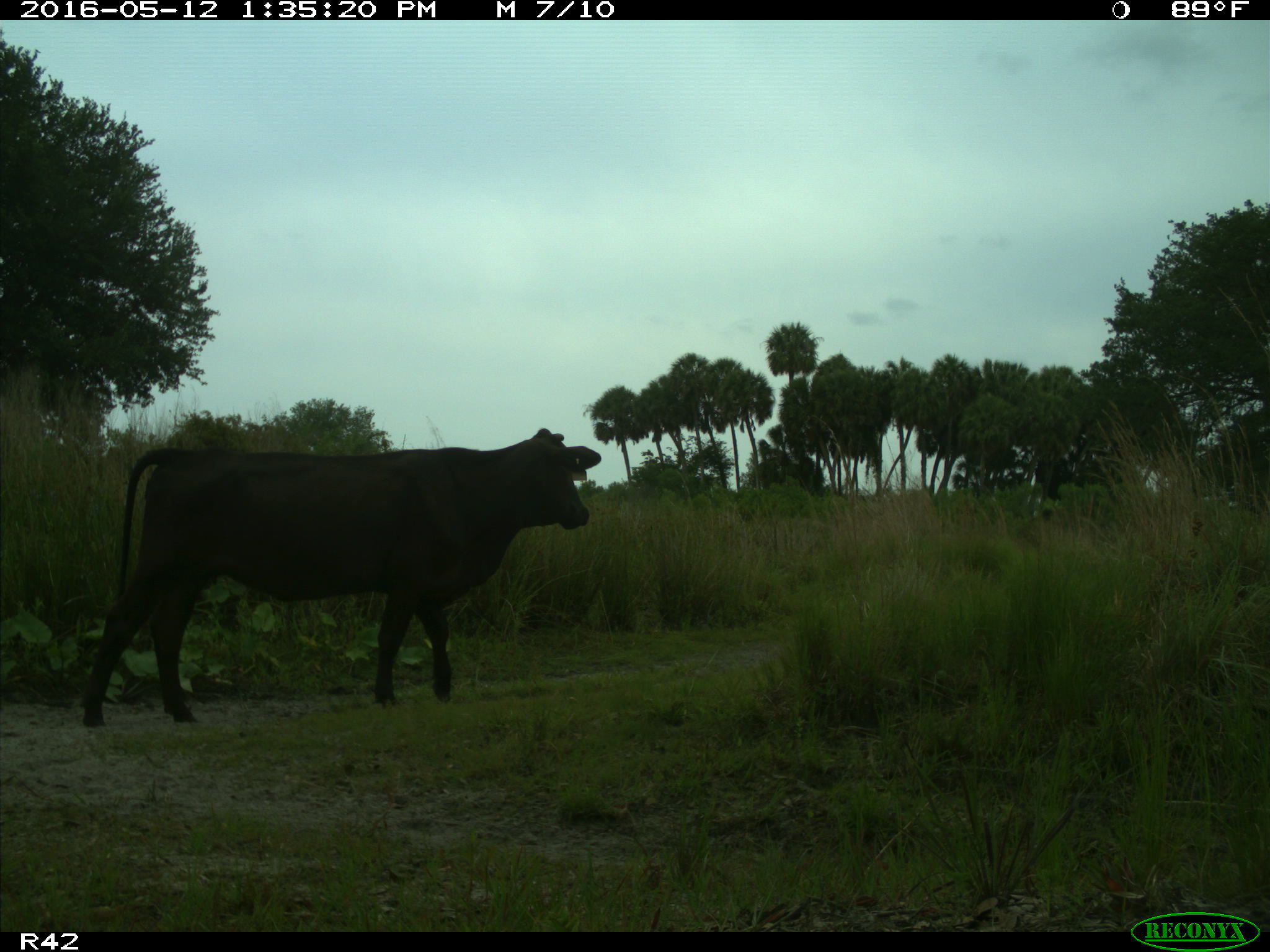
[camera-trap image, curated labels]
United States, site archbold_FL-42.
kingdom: Animalia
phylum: Chordata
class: Mammalia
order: Artiodactyla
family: Bovidae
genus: Bos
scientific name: Bos taurus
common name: domestic cow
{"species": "Bos taurus (domestic cow)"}